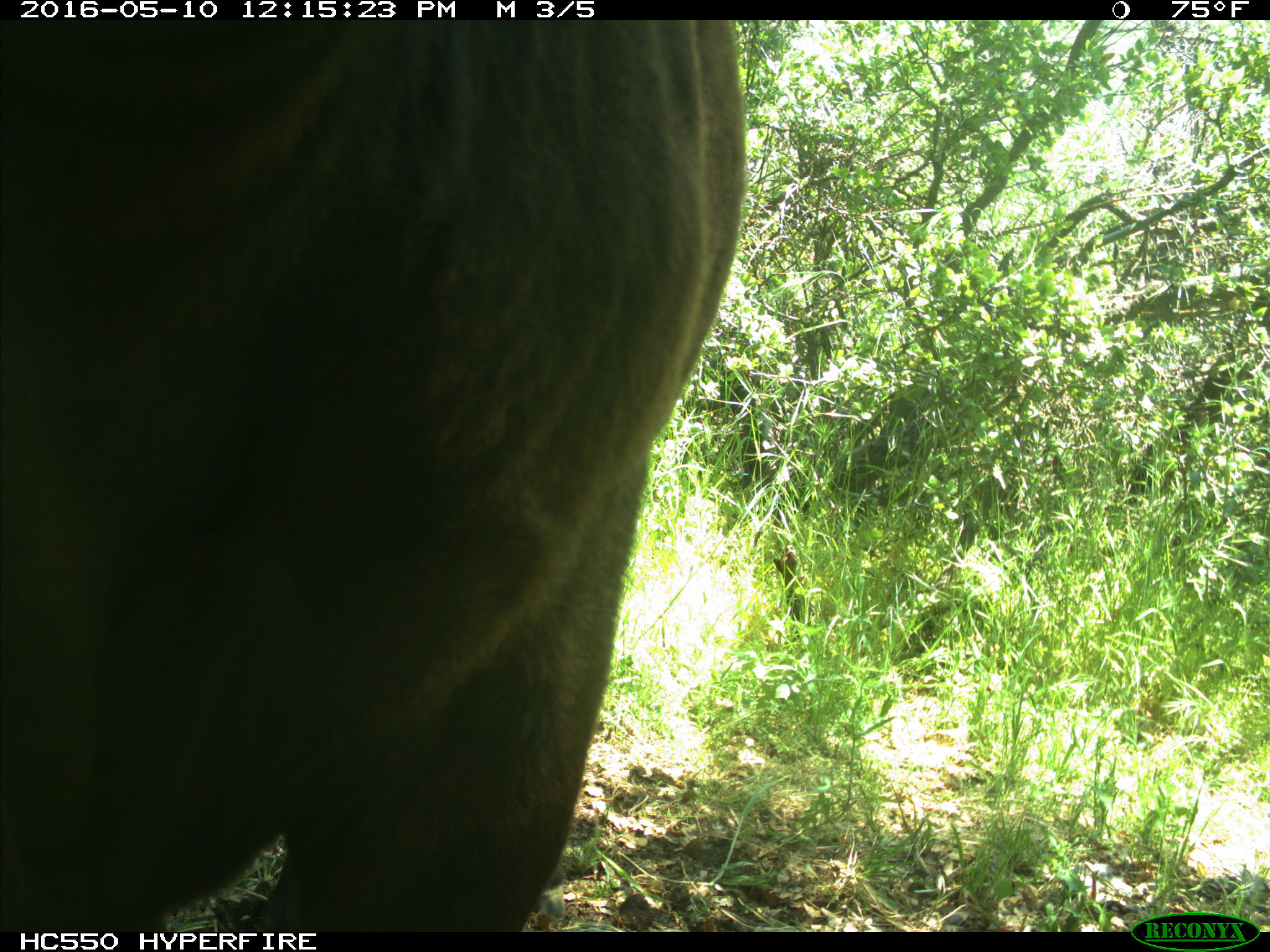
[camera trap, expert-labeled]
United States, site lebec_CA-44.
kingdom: Animalia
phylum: Chordata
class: Mammalia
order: Artiodactyla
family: Bovidae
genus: Bos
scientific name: Bos taurus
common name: domestic cow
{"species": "Bos taurus (domestic cow)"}